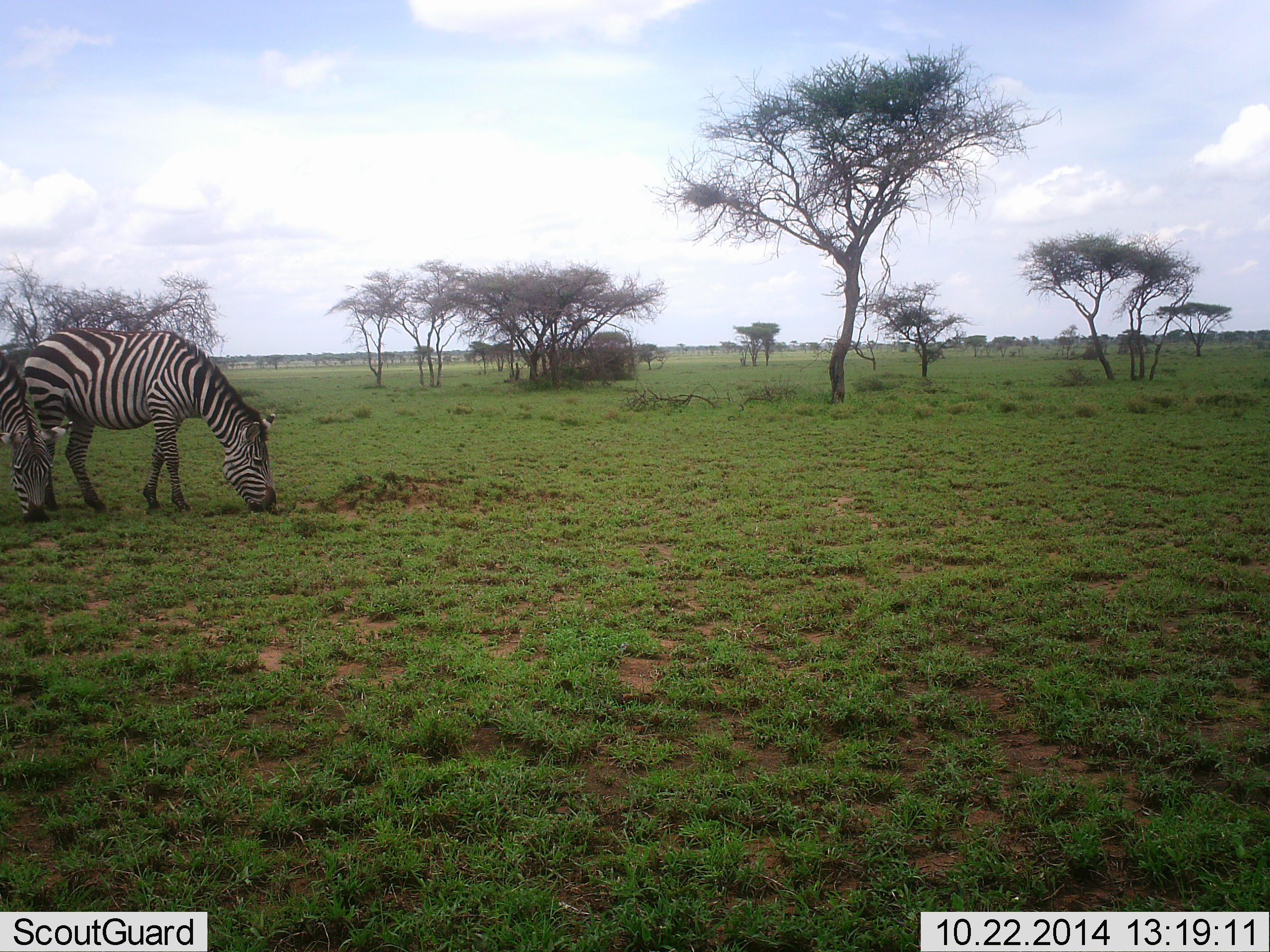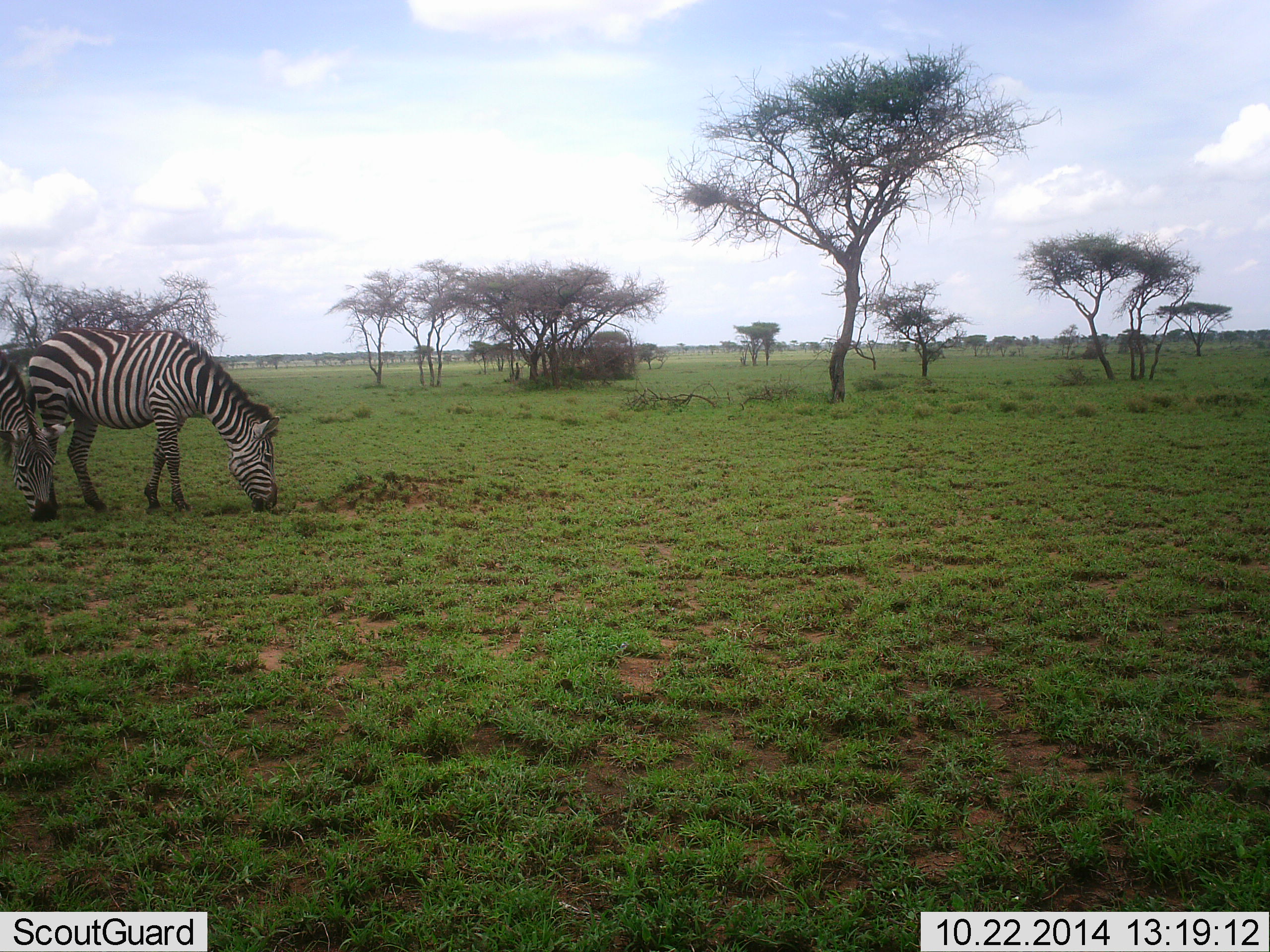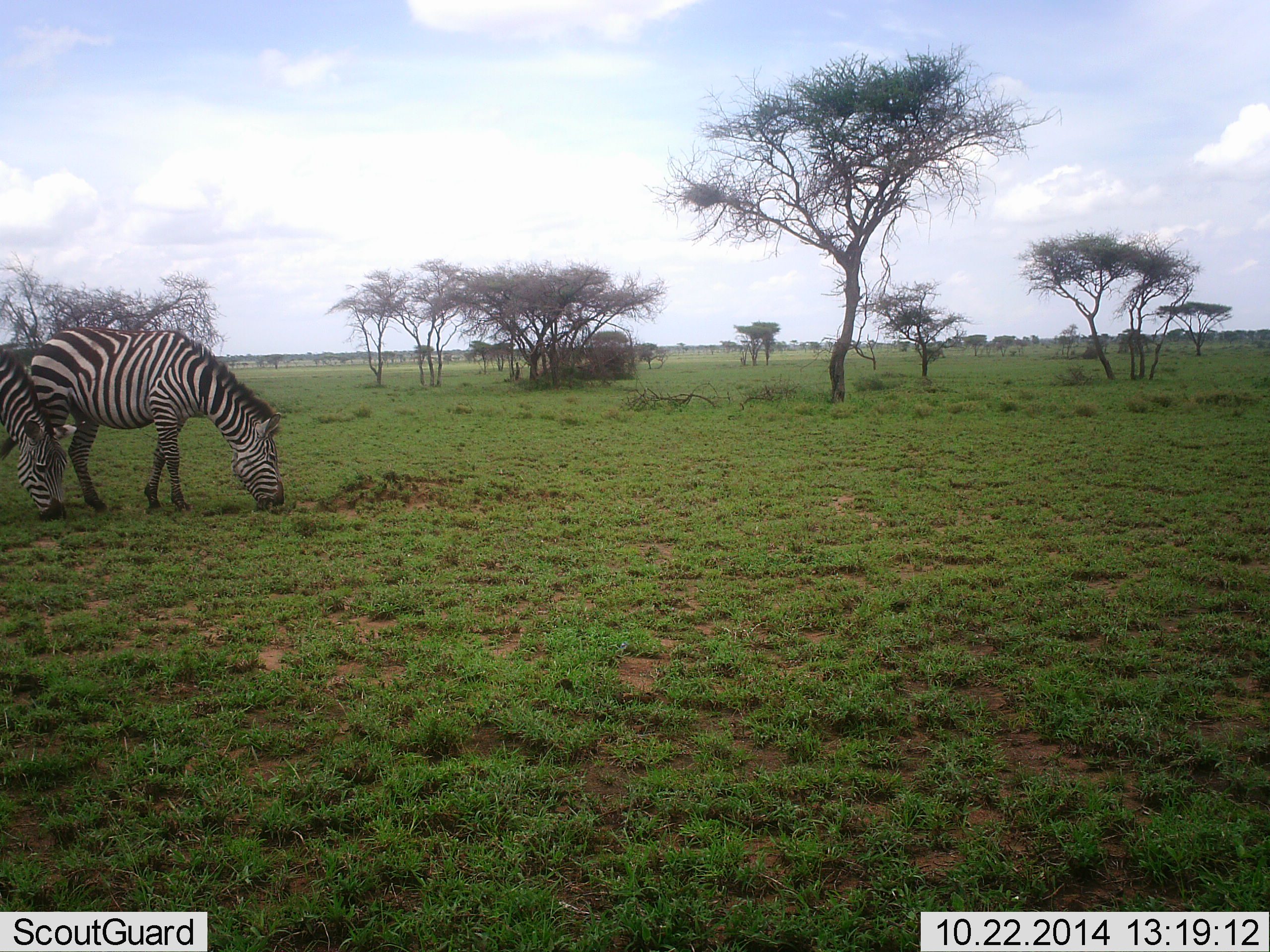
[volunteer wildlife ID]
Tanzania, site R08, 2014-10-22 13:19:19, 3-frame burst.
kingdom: Animalia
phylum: Chordata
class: Mammalia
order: Perissodactyla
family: Equidae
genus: Equus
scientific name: Equus quagga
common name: plains zebra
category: zebra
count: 2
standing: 10%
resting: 0%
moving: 0%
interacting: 0%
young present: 0%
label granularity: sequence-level